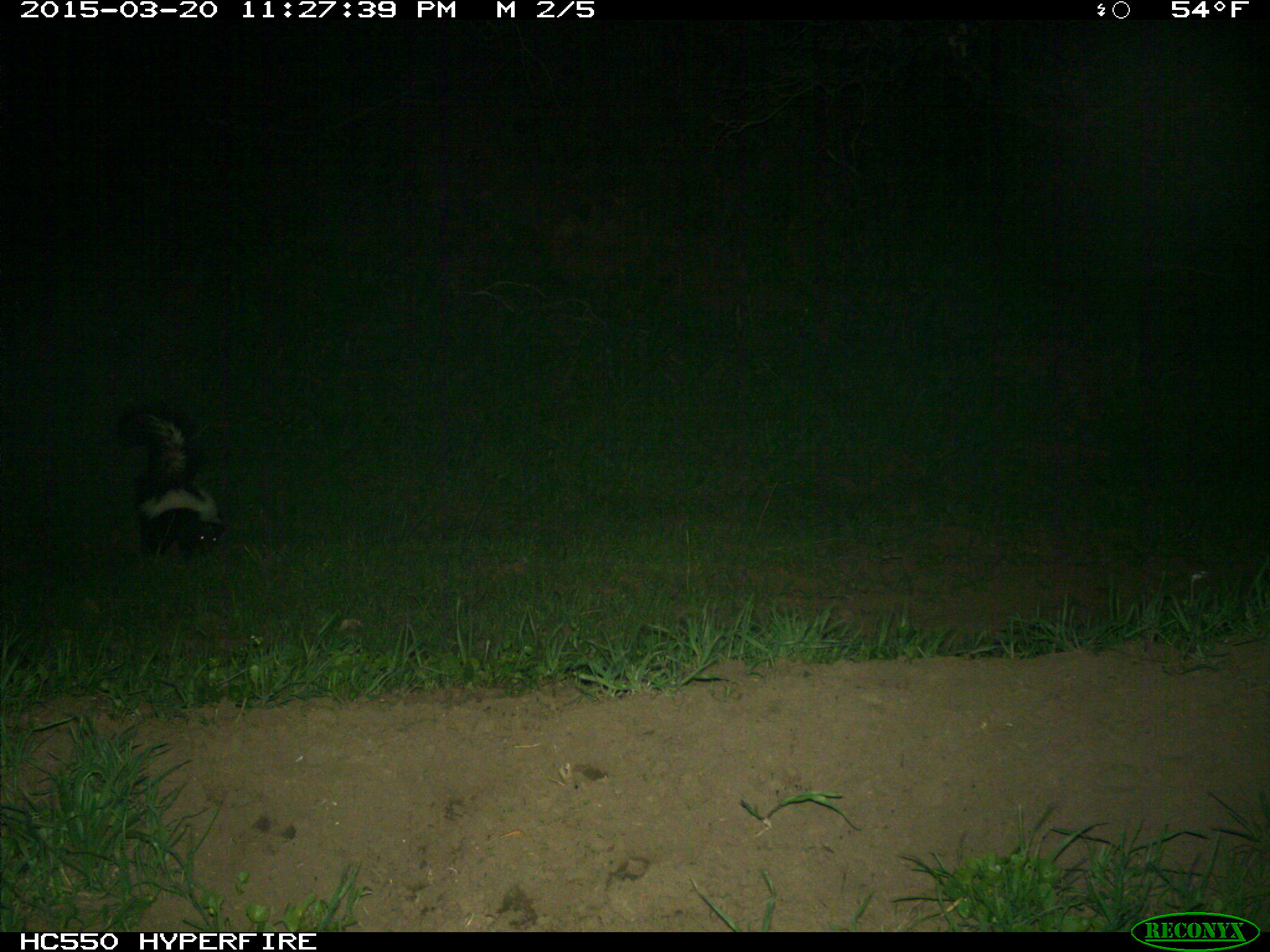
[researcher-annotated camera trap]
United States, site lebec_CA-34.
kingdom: Animalia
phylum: Chordata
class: Mammalia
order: Carnivora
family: Mephitidae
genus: Mephitis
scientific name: Mephitis mephitis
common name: striped skunk